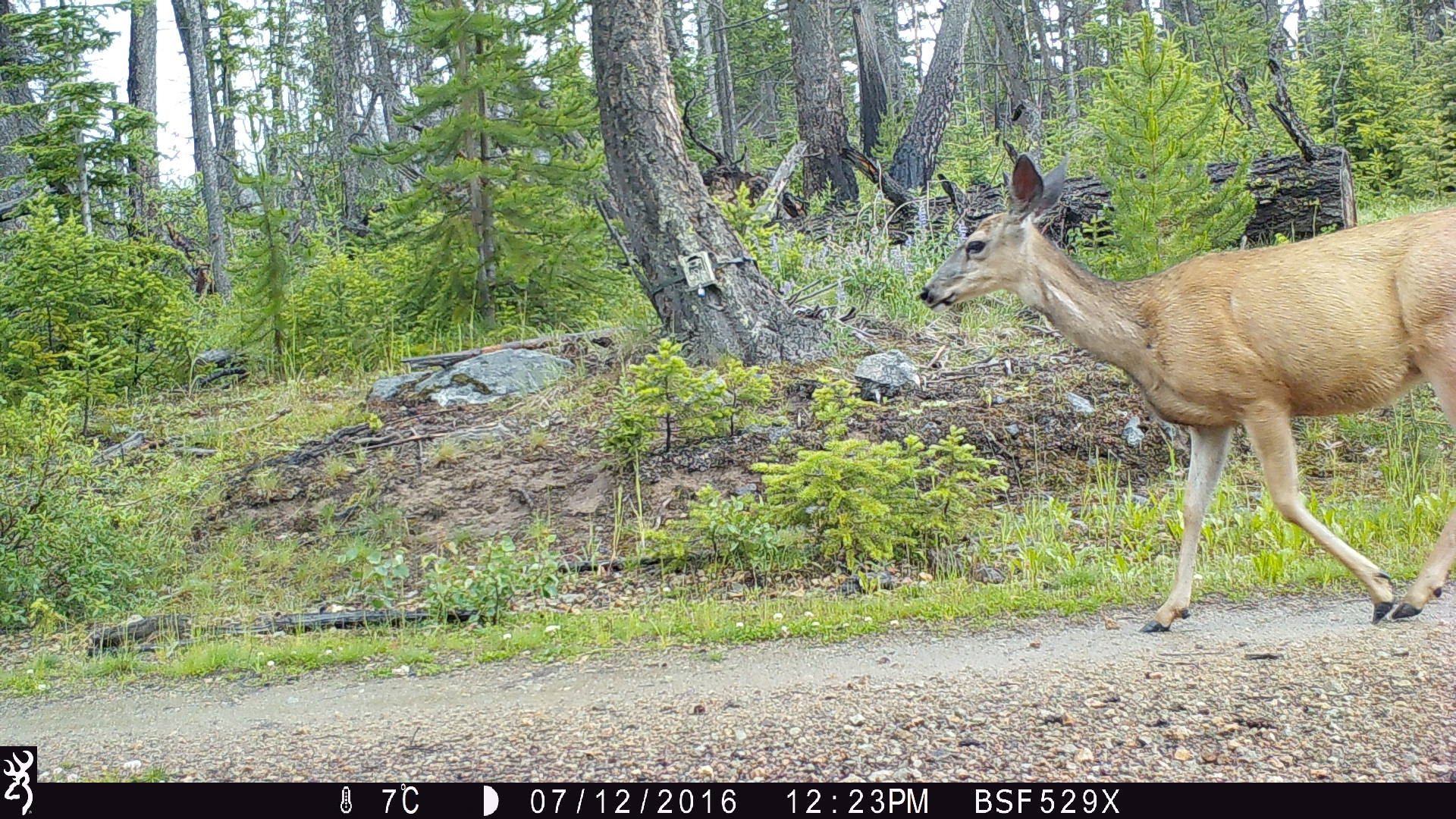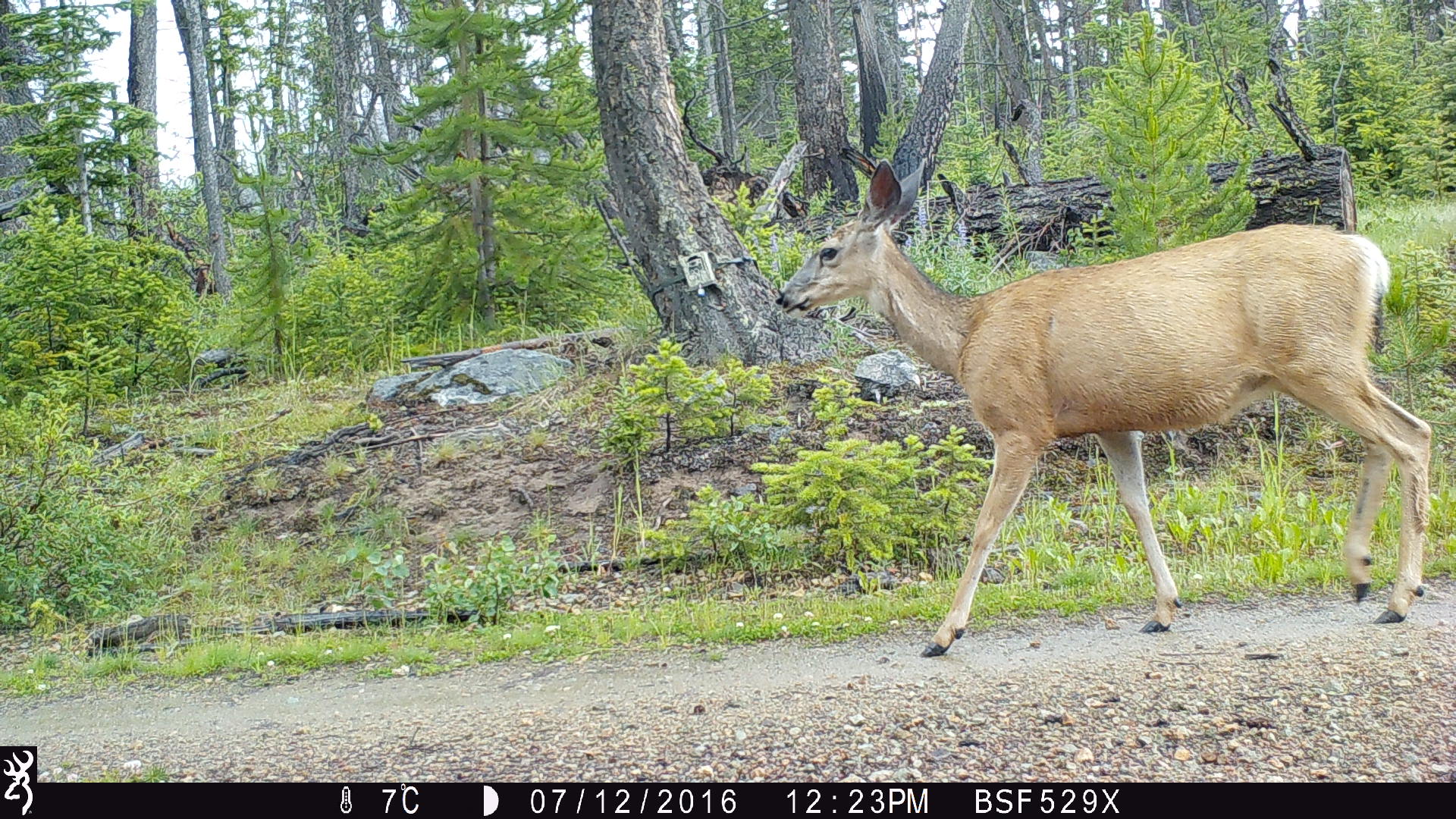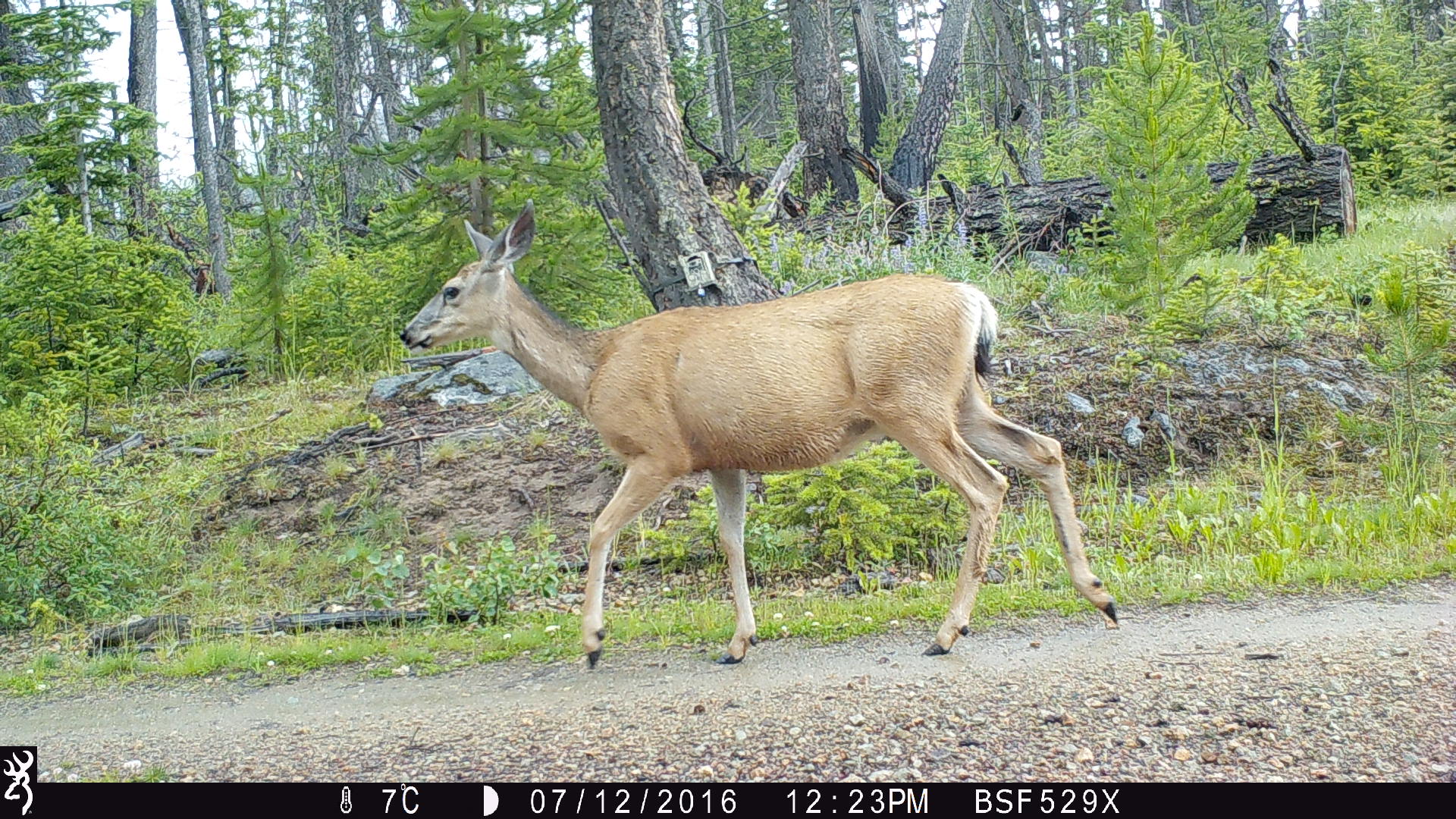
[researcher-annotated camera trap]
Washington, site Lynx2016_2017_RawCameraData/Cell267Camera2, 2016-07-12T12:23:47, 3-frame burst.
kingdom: Animalia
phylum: Chordata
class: Mammalia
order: Artiodactyla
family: Cervidae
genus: Odocoileus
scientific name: Odocoileus hemionus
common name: mule deer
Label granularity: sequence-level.